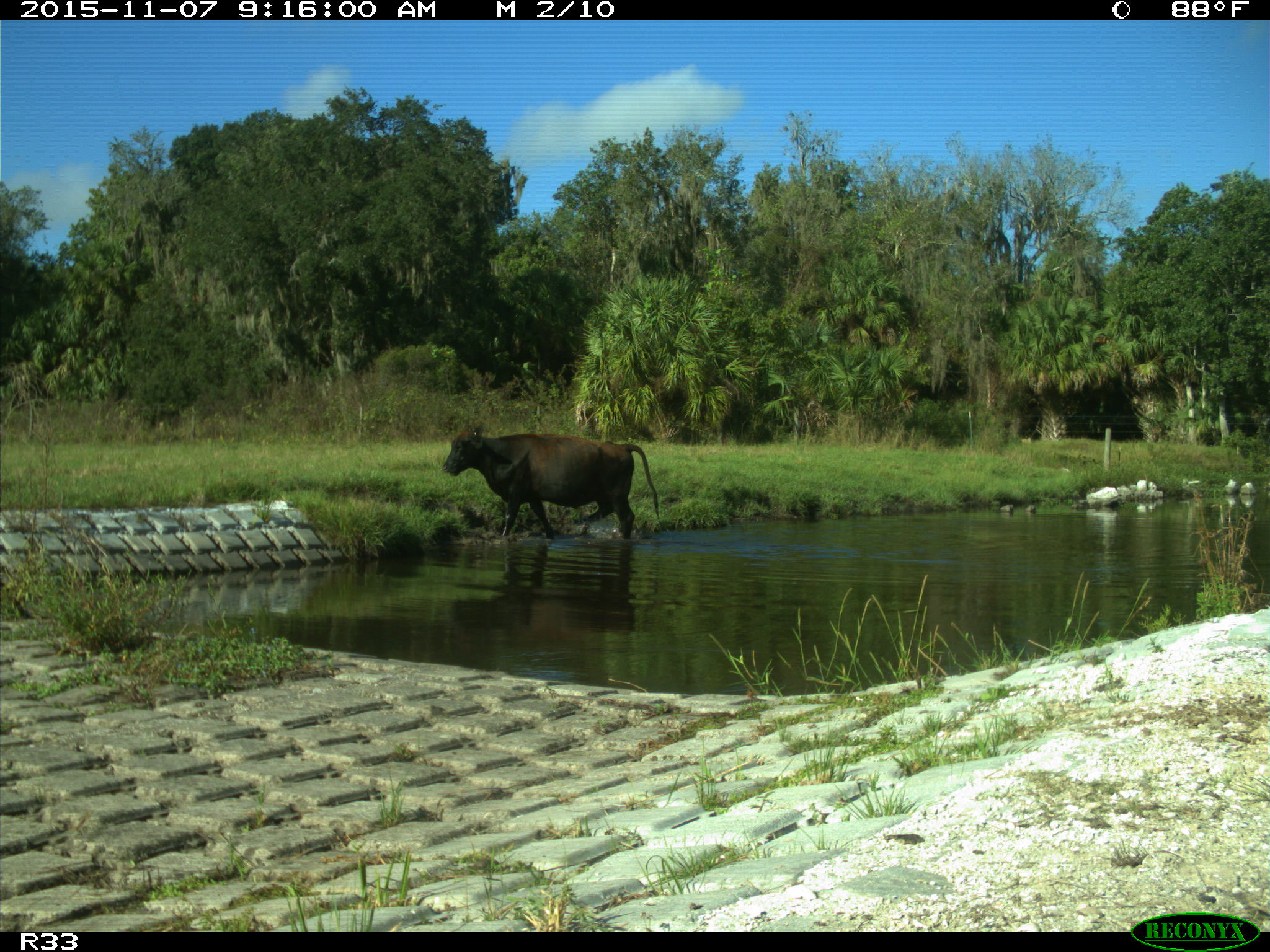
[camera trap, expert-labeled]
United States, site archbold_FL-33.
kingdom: Animalia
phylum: Chordata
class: Mammalia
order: Artiodactyla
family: Bovidae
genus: Bos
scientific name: Bos taurus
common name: domestic cow